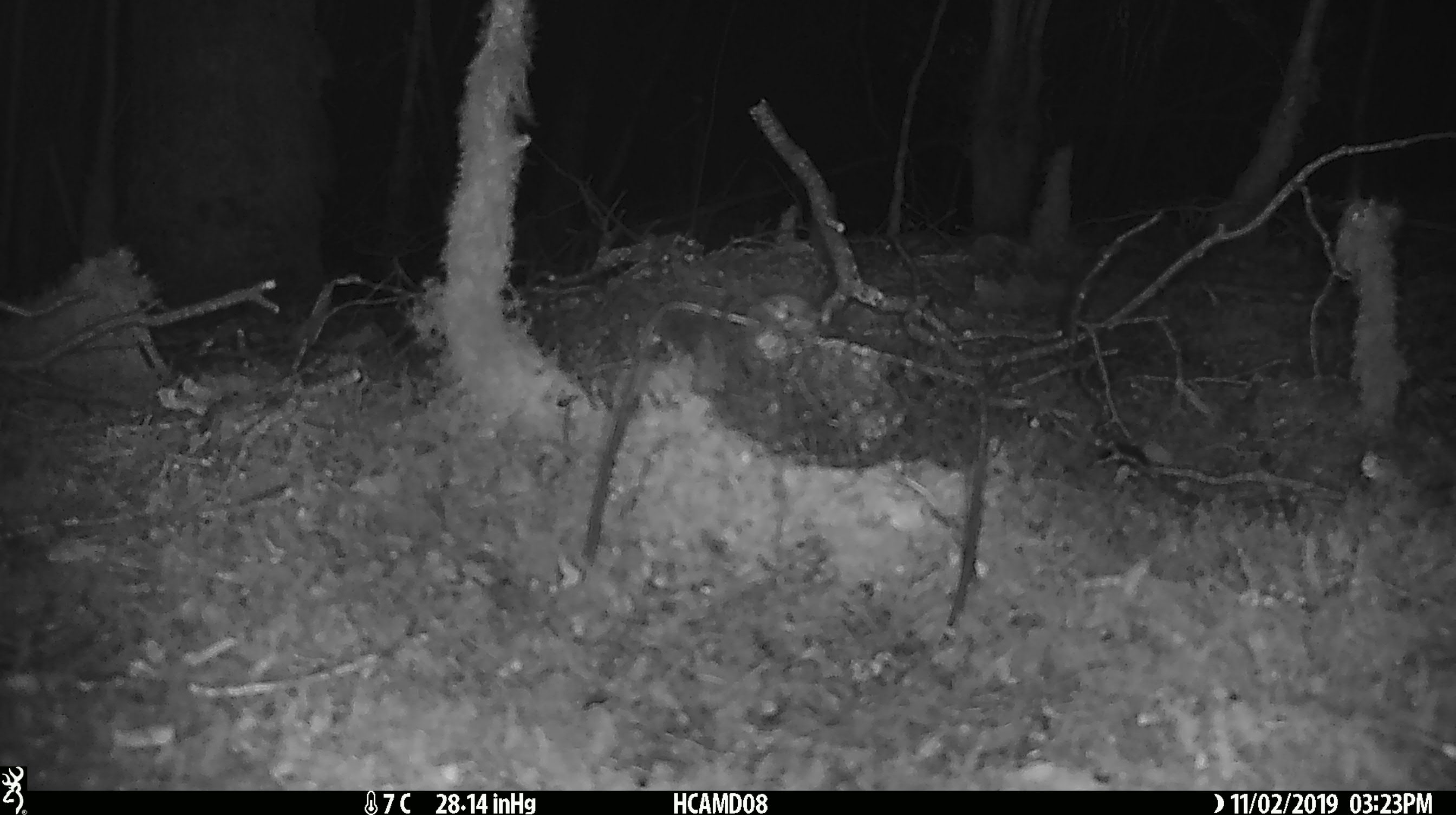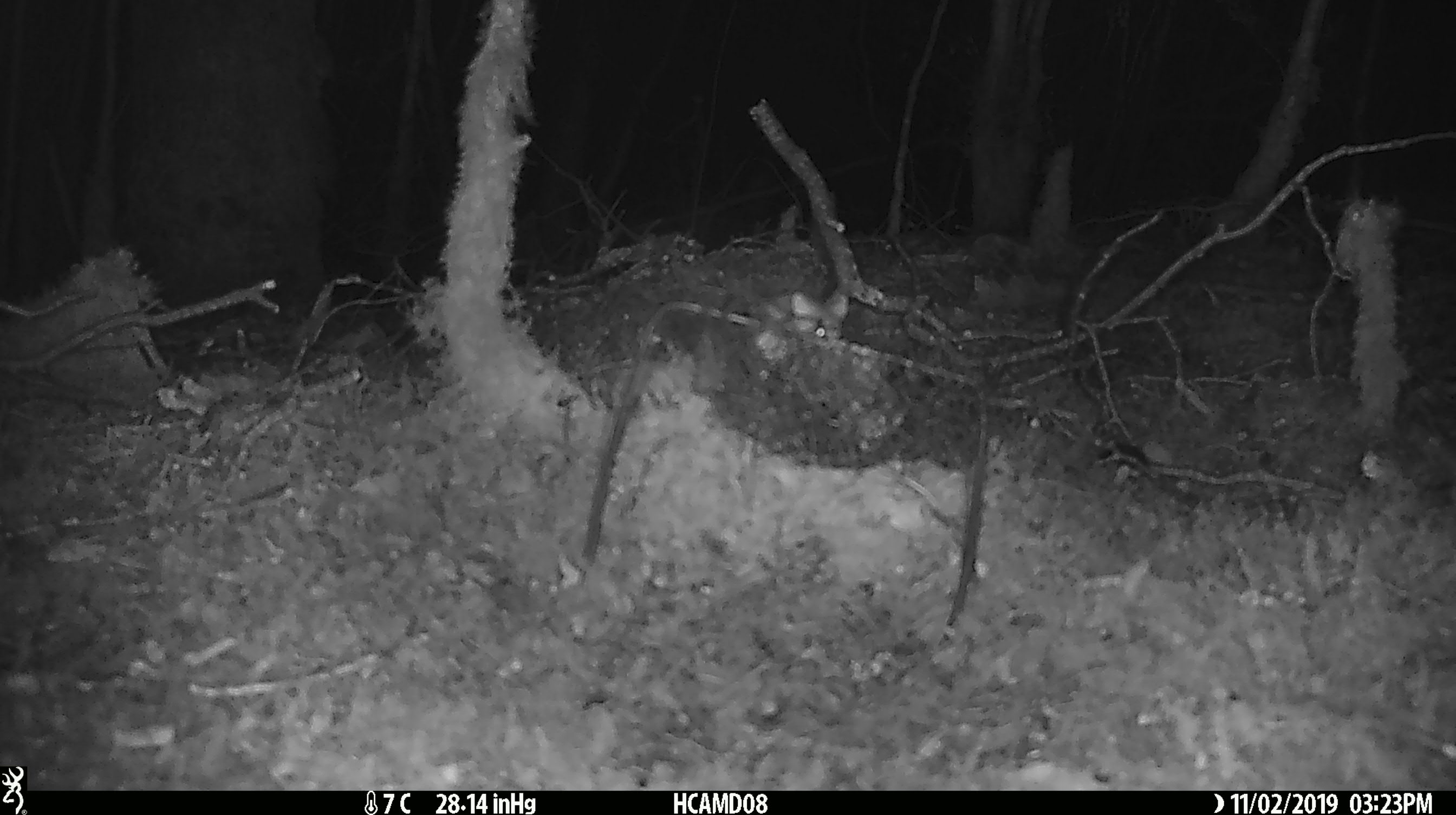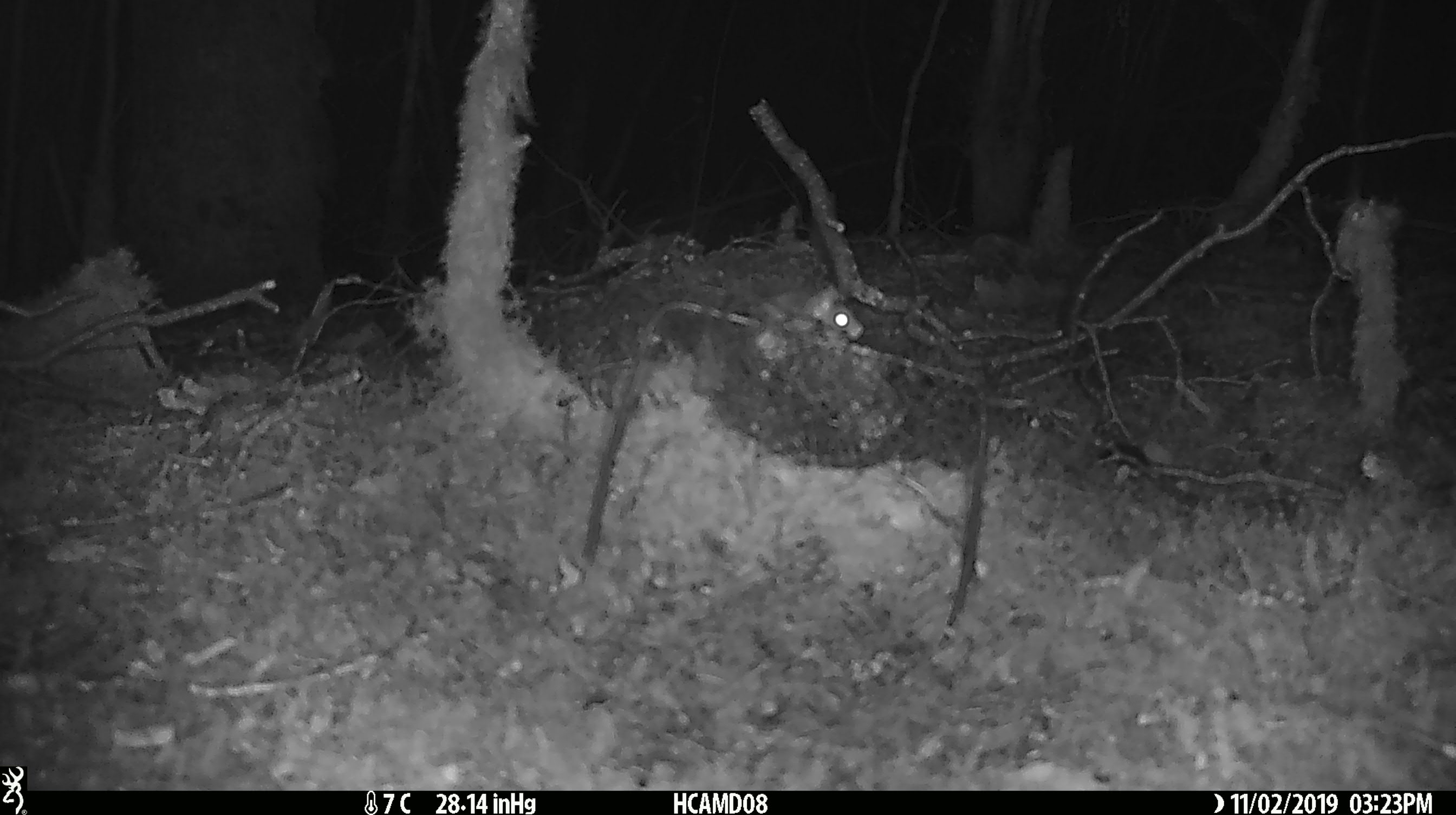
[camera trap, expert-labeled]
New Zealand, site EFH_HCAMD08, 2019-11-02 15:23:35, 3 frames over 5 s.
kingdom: Animalia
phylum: Chordata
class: Mammalia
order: Rodentia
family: Muridae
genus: Mus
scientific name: Mus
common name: mouse